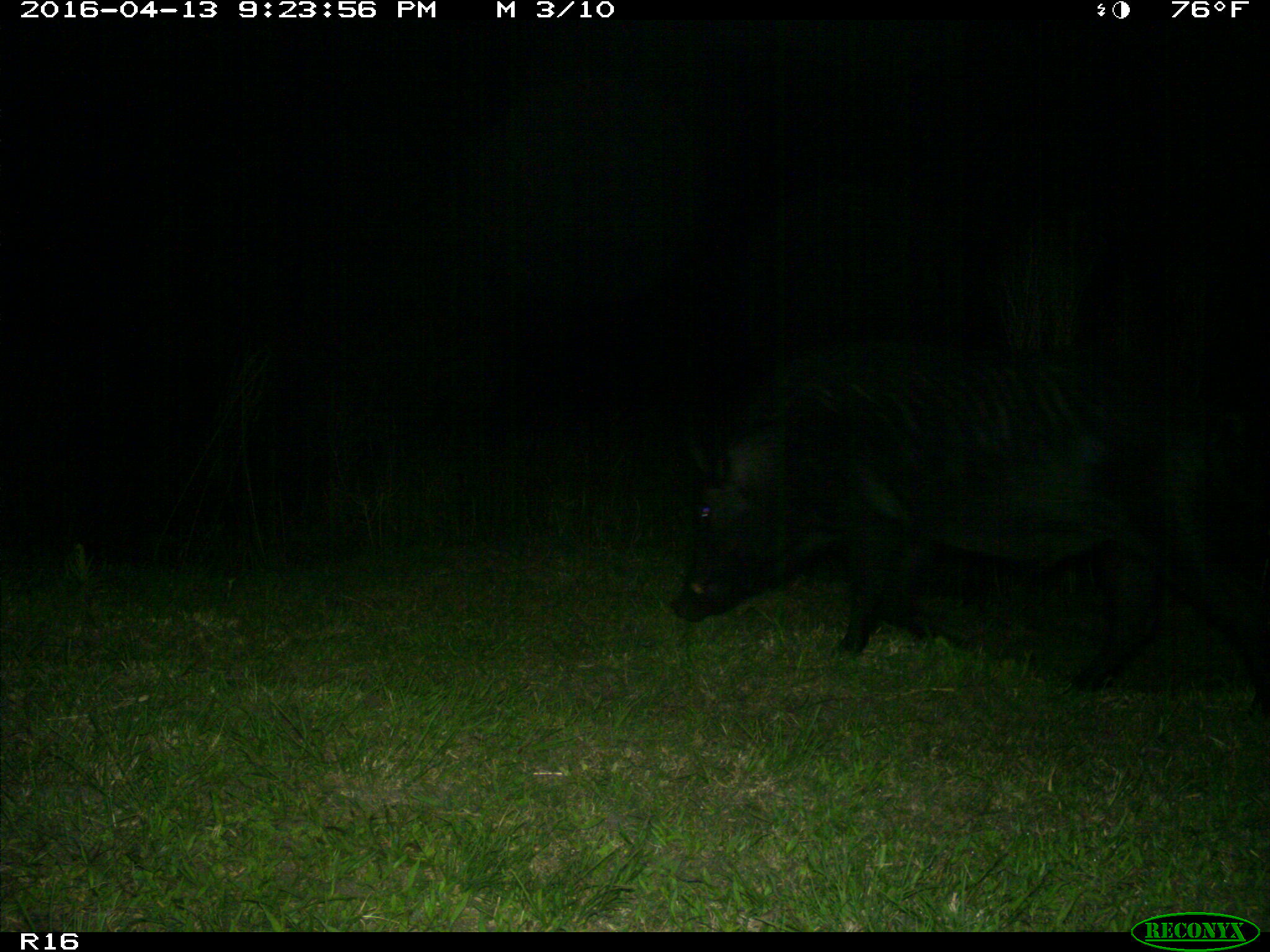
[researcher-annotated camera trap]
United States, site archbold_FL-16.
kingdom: Animalia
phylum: Chordata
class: Mammalia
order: Artiodactyla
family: Suidae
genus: Sus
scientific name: Sus scrofa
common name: wild boar